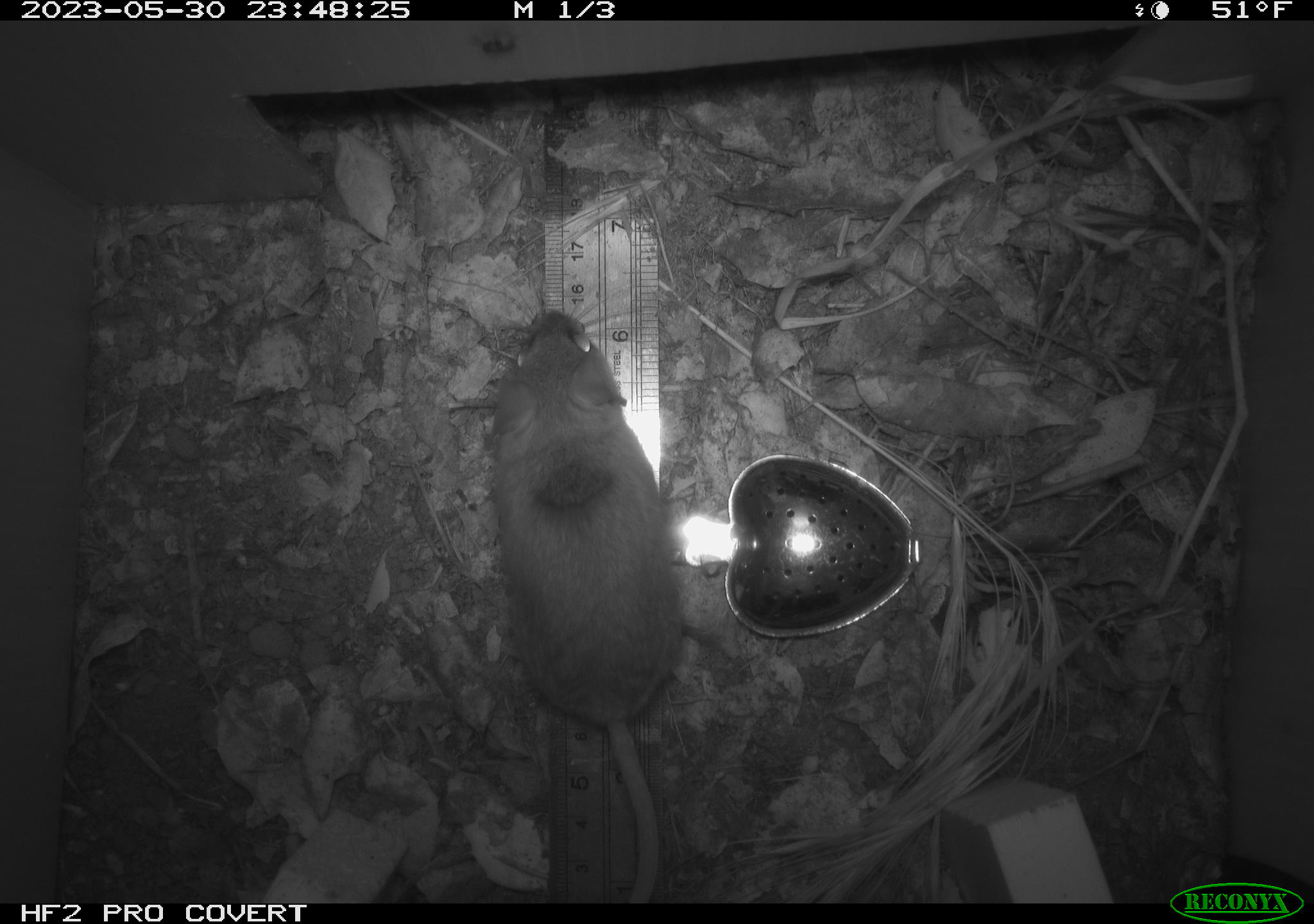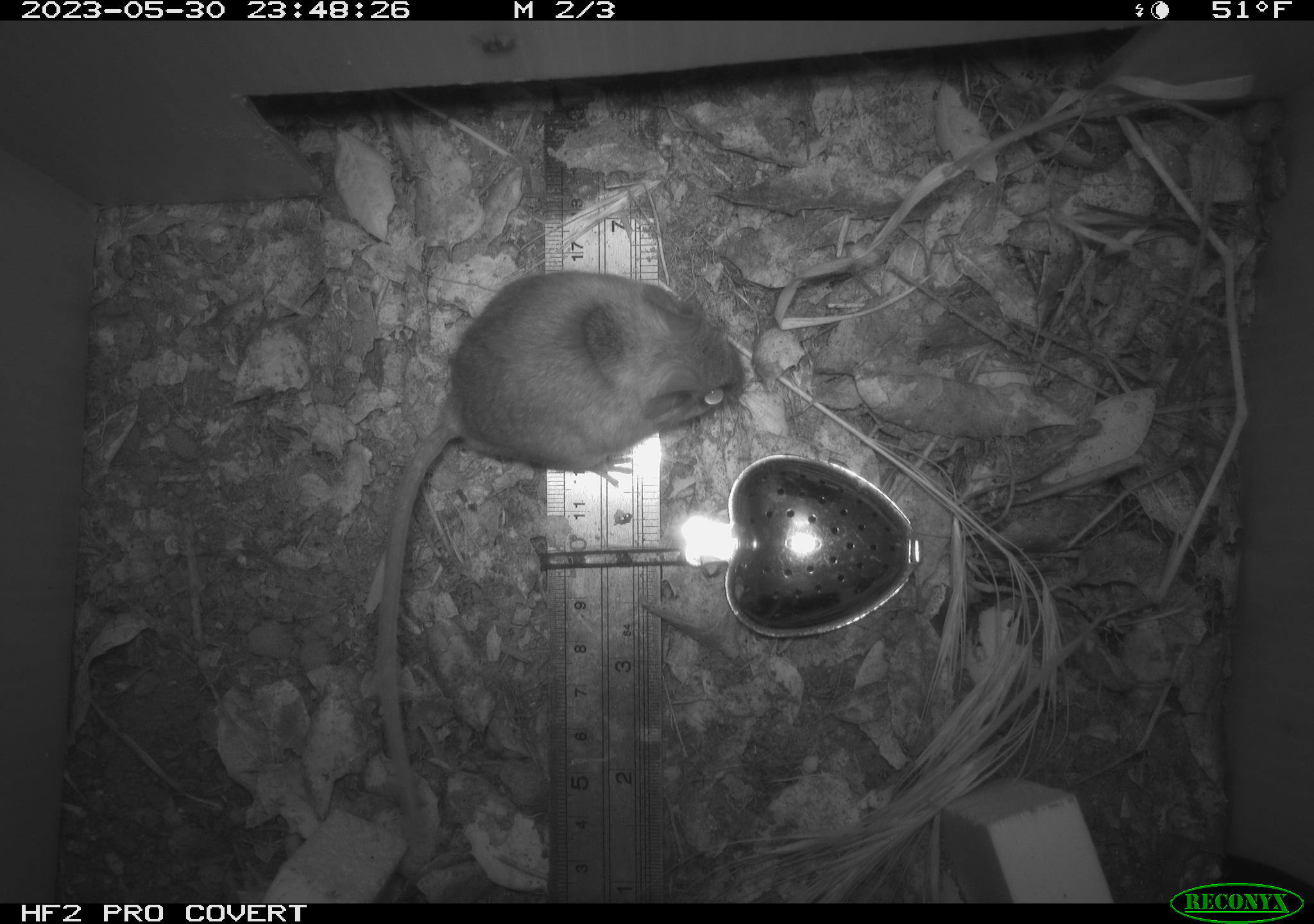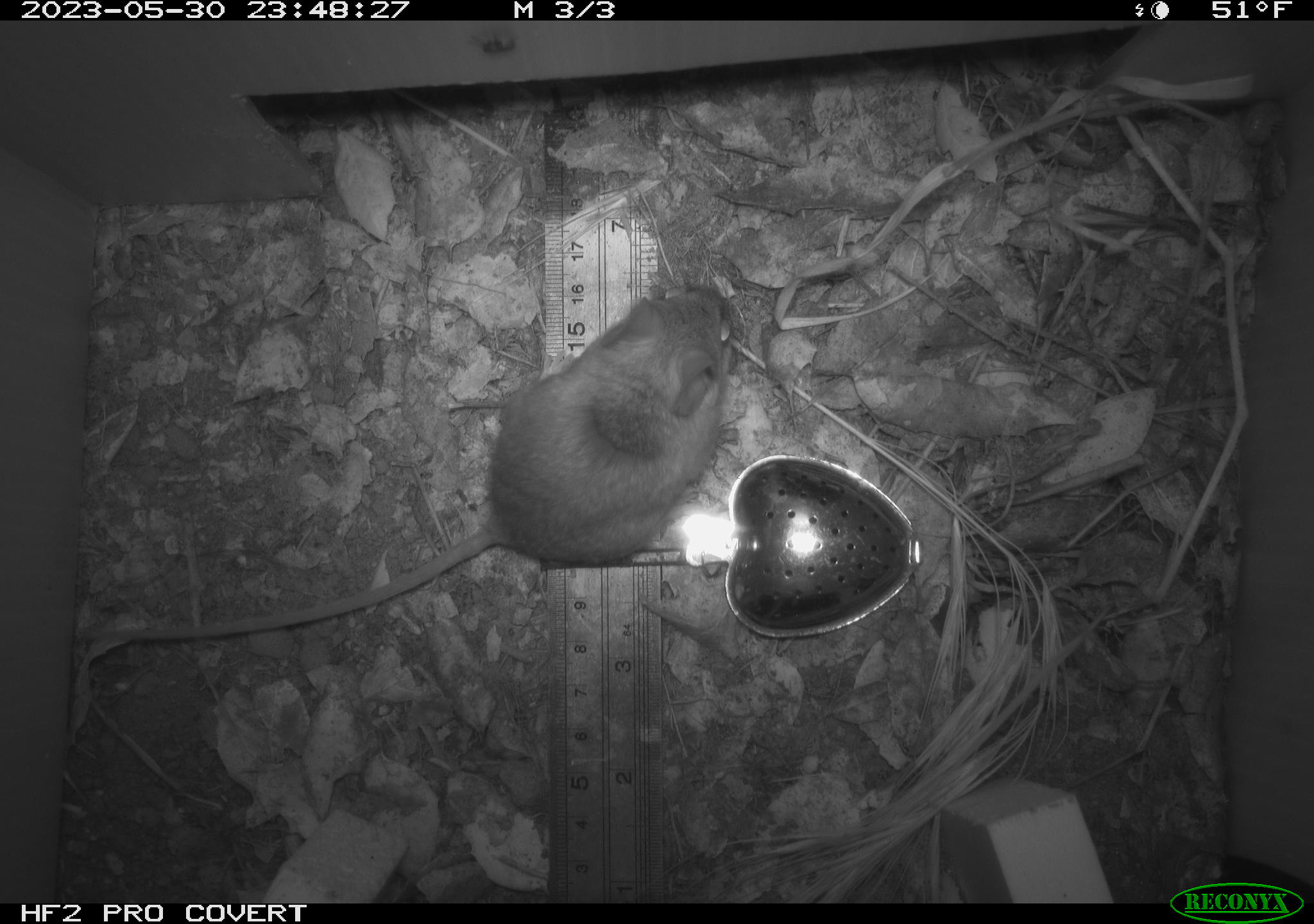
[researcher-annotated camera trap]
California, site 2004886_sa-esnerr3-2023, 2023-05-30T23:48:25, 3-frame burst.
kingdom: Animalia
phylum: Chordata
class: Mammalia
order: Rodentia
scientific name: Rodentia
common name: mouse species